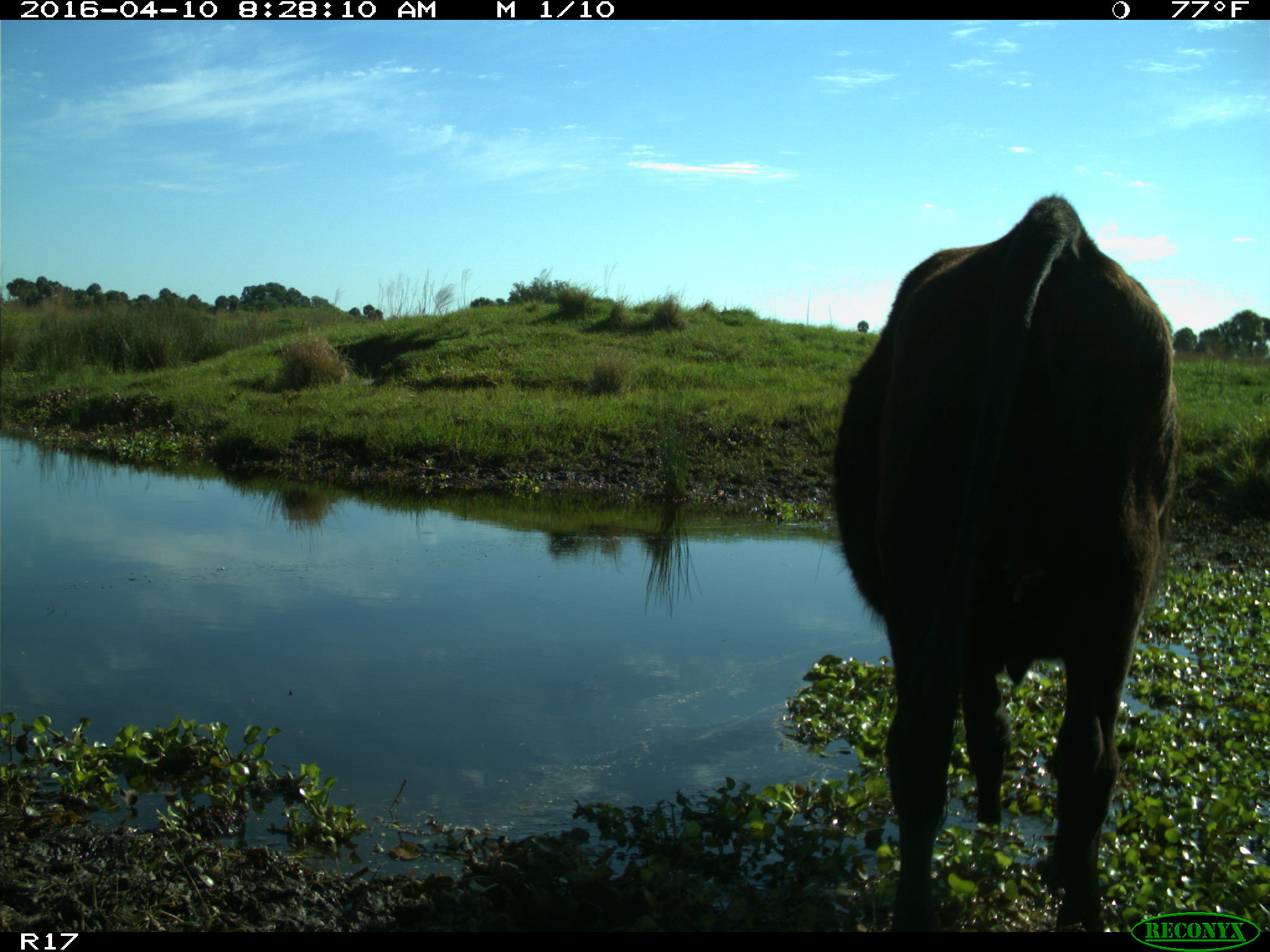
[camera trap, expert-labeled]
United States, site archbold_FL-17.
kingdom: Animalia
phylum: Chordata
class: Mammalia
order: Artiodactyla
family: Bovidae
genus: Bos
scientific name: Bos taurus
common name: domestic cow